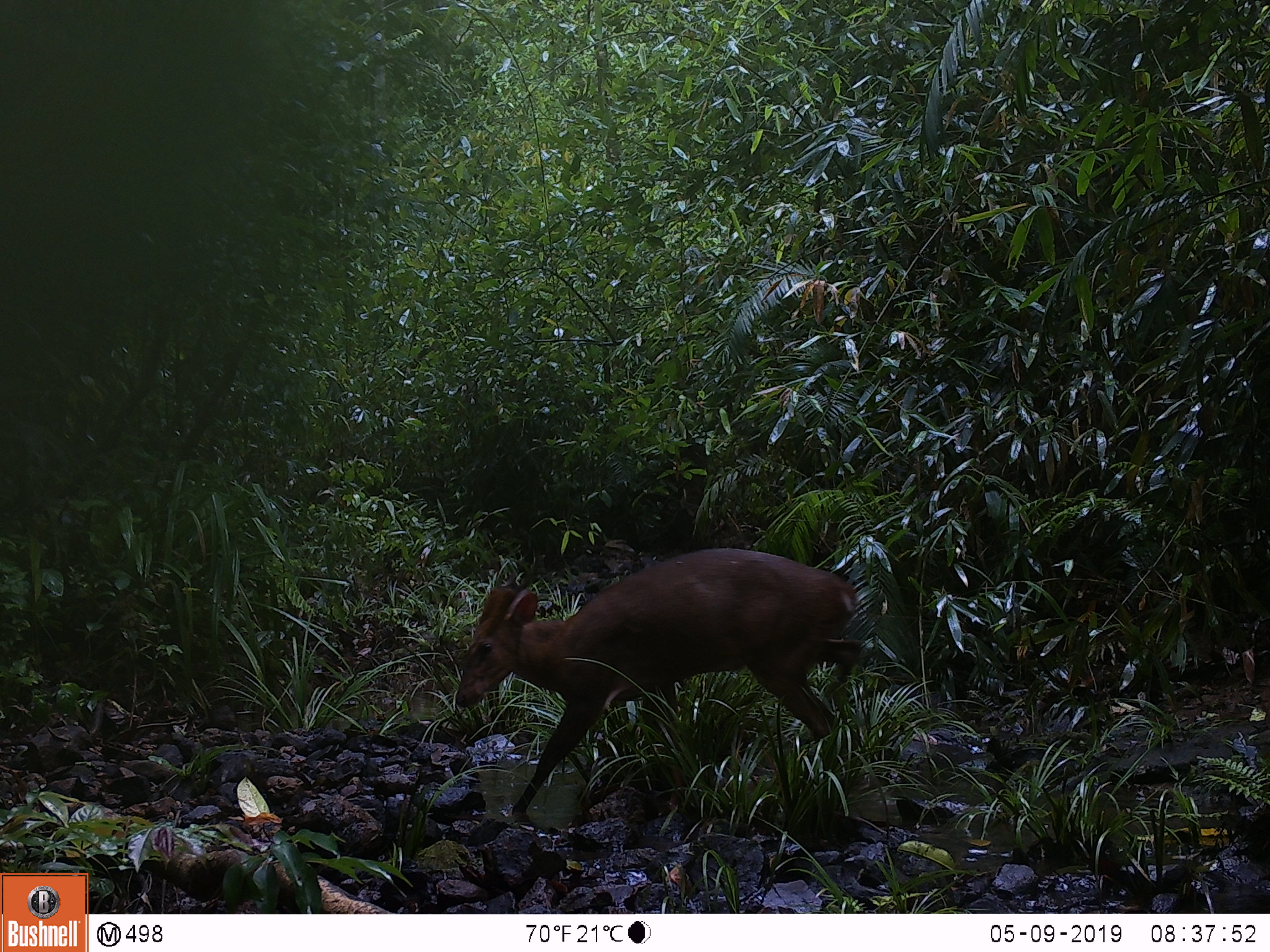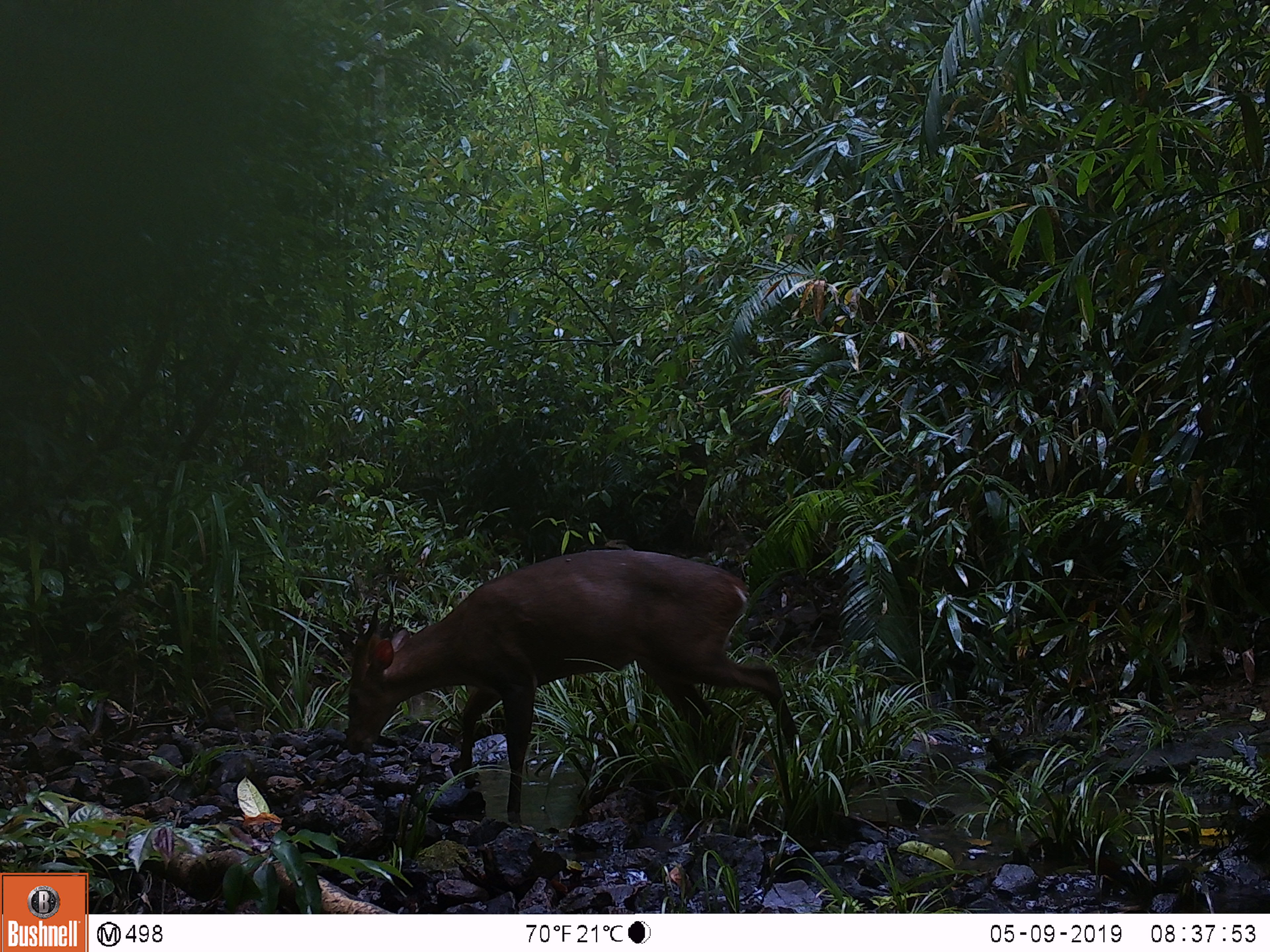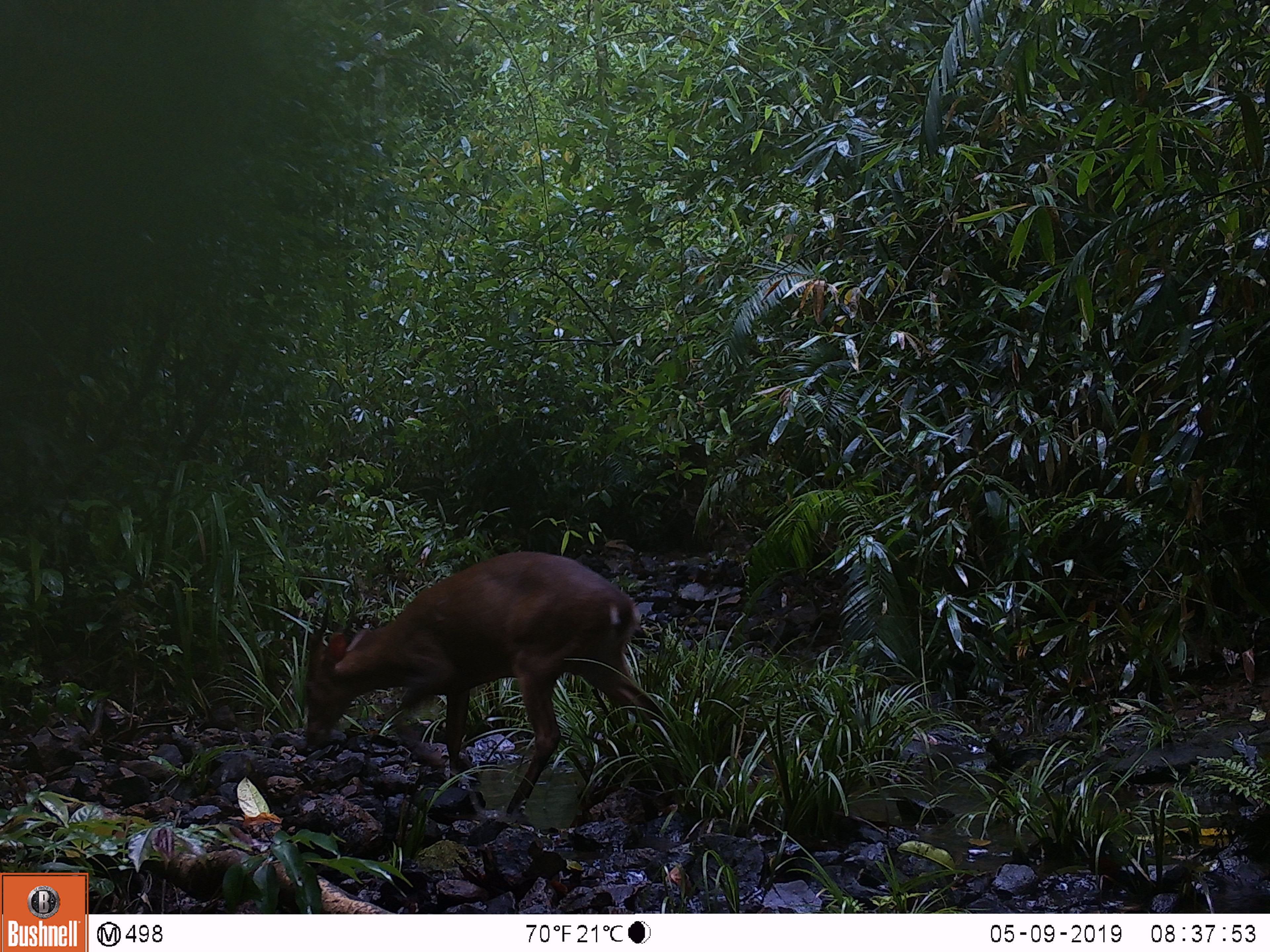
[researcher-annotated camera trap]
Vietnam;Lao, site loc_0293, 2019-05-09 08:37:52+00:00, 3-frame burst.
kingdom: Animalia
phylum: Chordata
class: Mammalia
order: Artiodactyla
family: Cervidae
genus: Muntiacus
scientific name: Muntiacus vuquangensis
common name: large-antlered muntjac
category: large antlered muntjac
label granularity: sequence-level